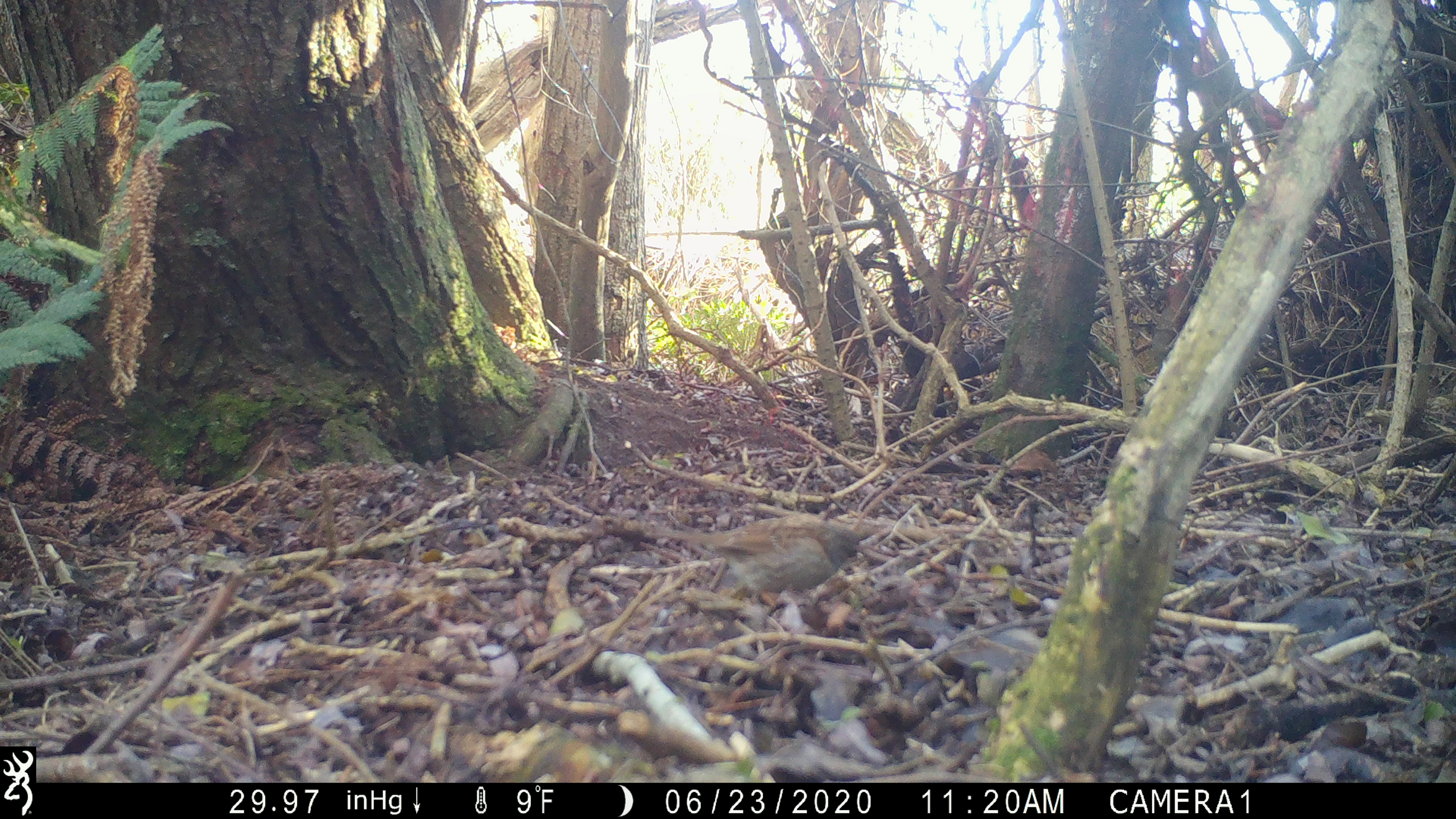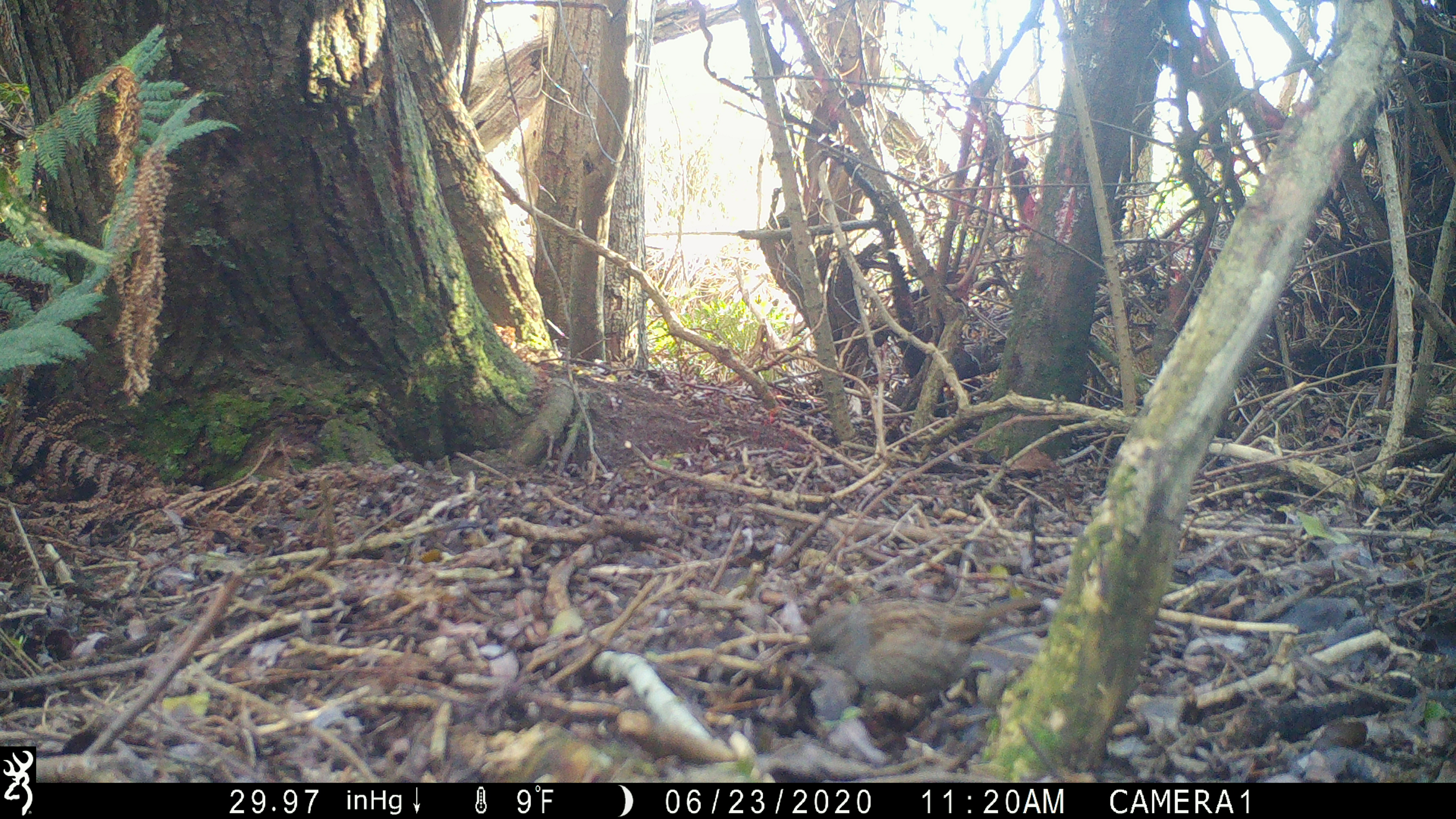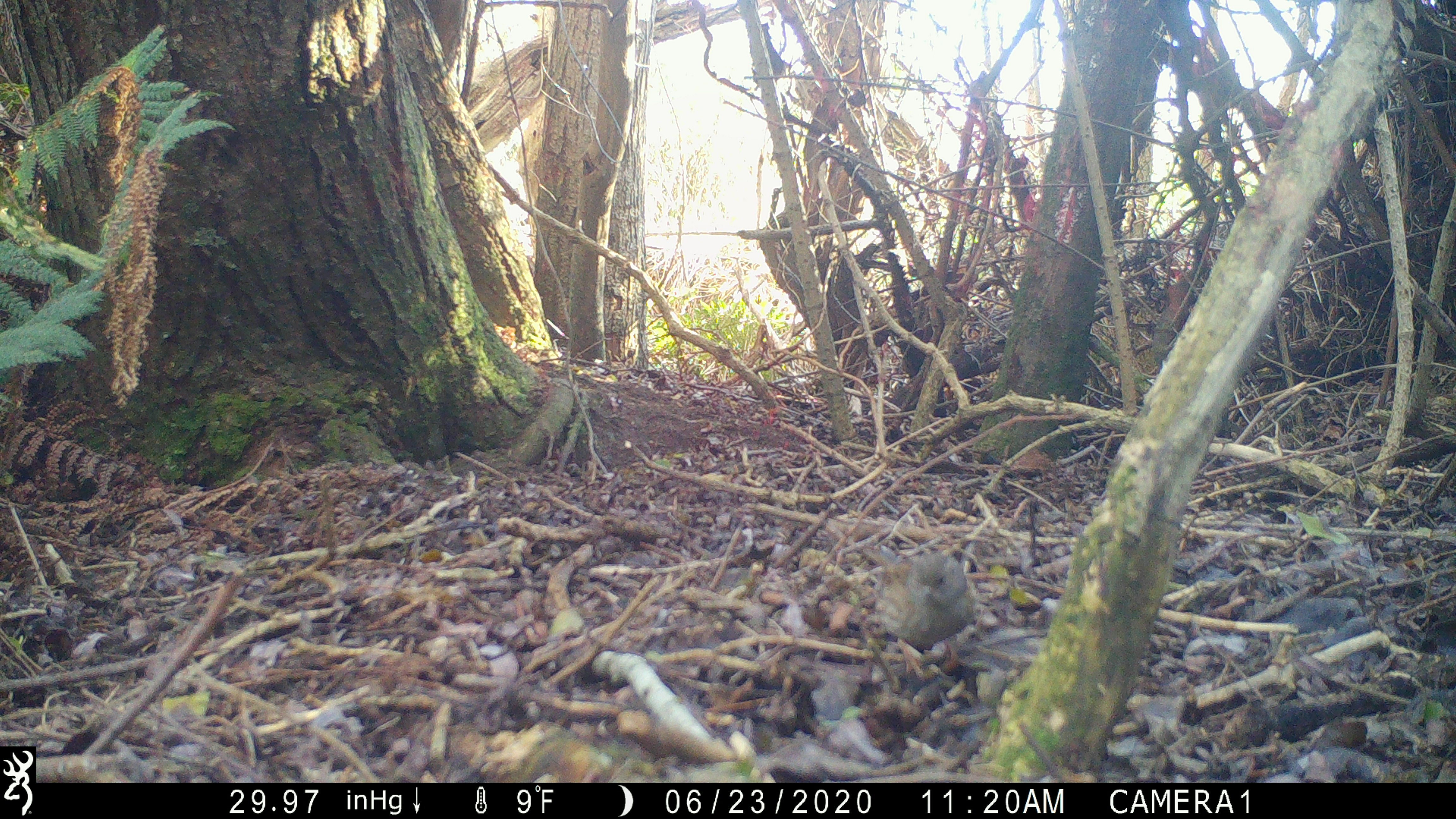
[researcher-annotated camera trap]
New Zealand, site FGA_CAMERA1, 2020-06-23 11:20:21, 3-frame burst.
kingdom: Animalia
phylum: Chordata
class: Aves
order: Passeriformes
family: Prunellidae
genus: Prunella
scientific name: Prunella modularis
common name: dunnock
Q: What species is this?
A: Dunnock (Prunella modularis).